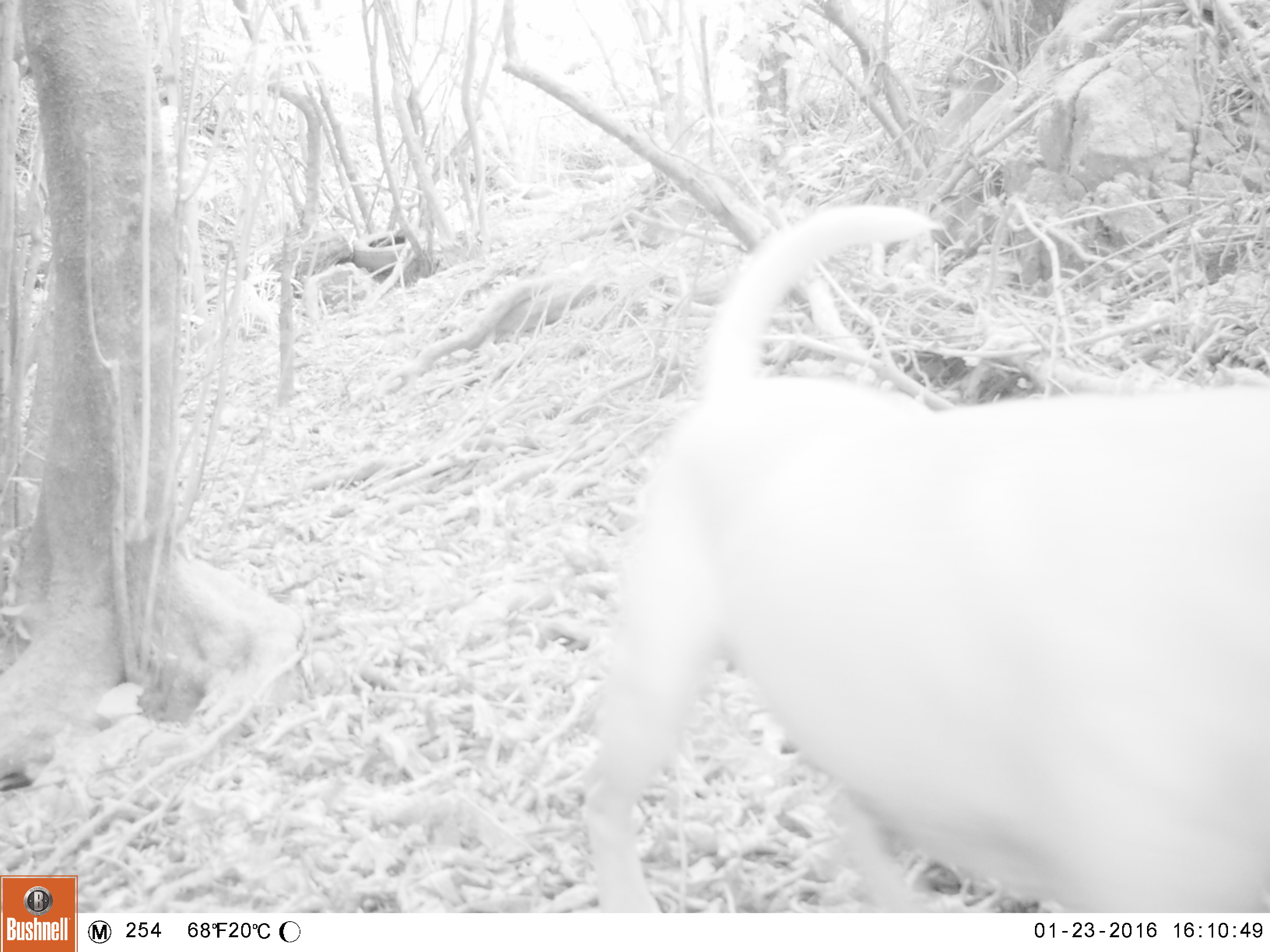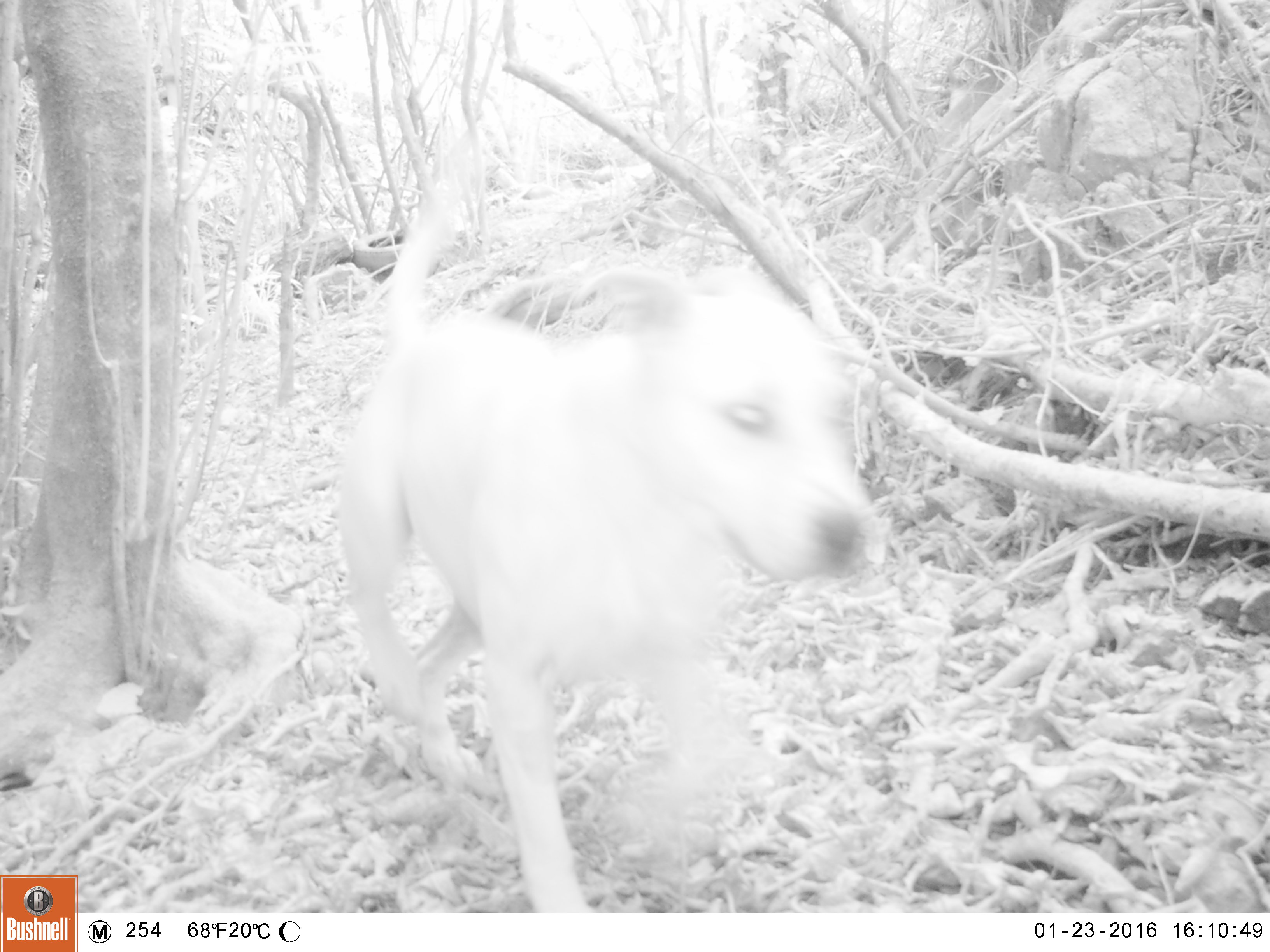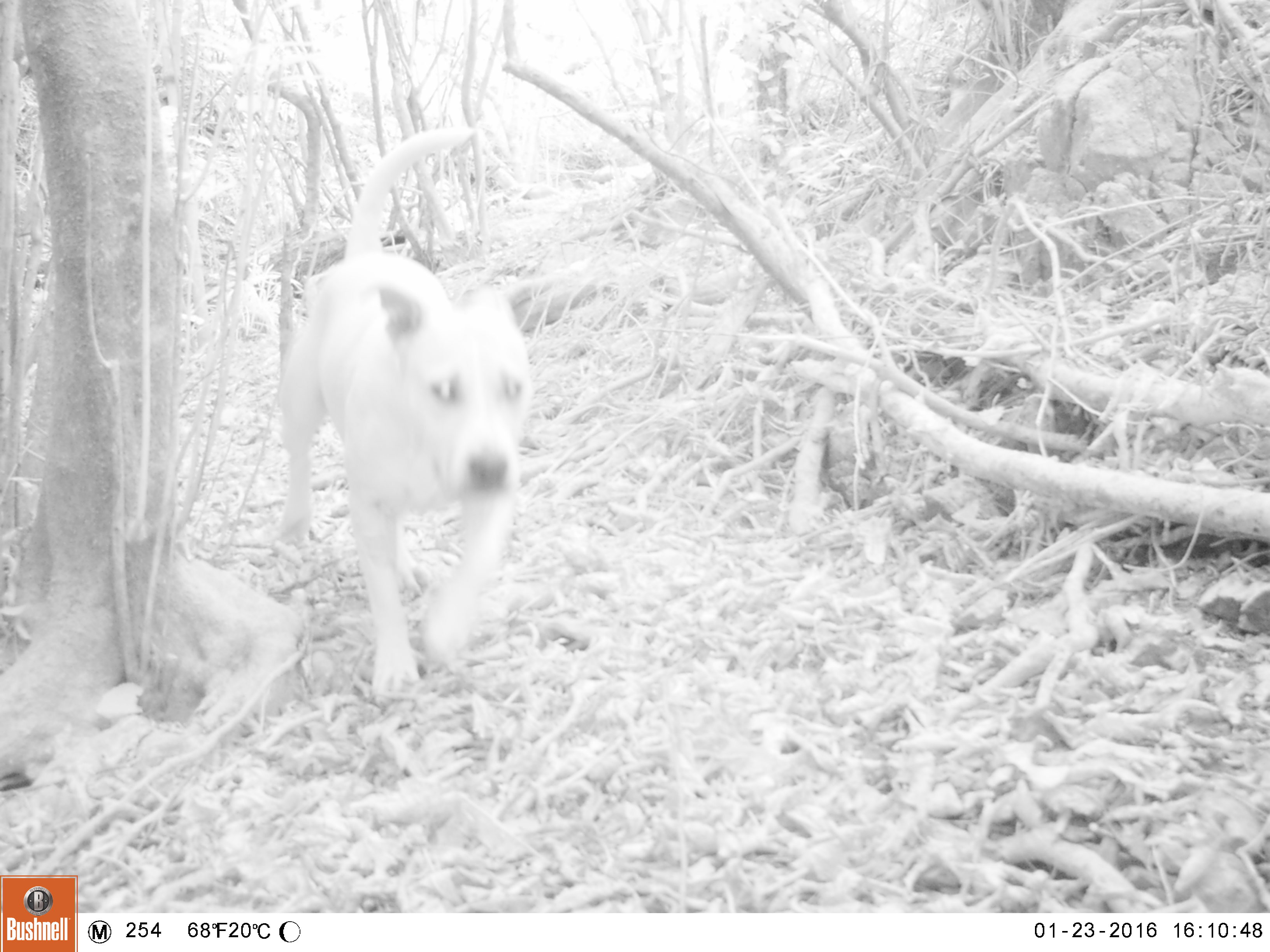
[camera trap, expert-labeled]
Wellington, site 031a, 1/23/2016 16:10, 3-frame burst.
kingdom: Animalia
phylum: Chordata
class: Mammalia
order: Carnivora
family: Canidae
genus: Canis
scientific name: Canis familiaris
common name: dog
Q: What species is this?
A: Dog (Canis familiaris).